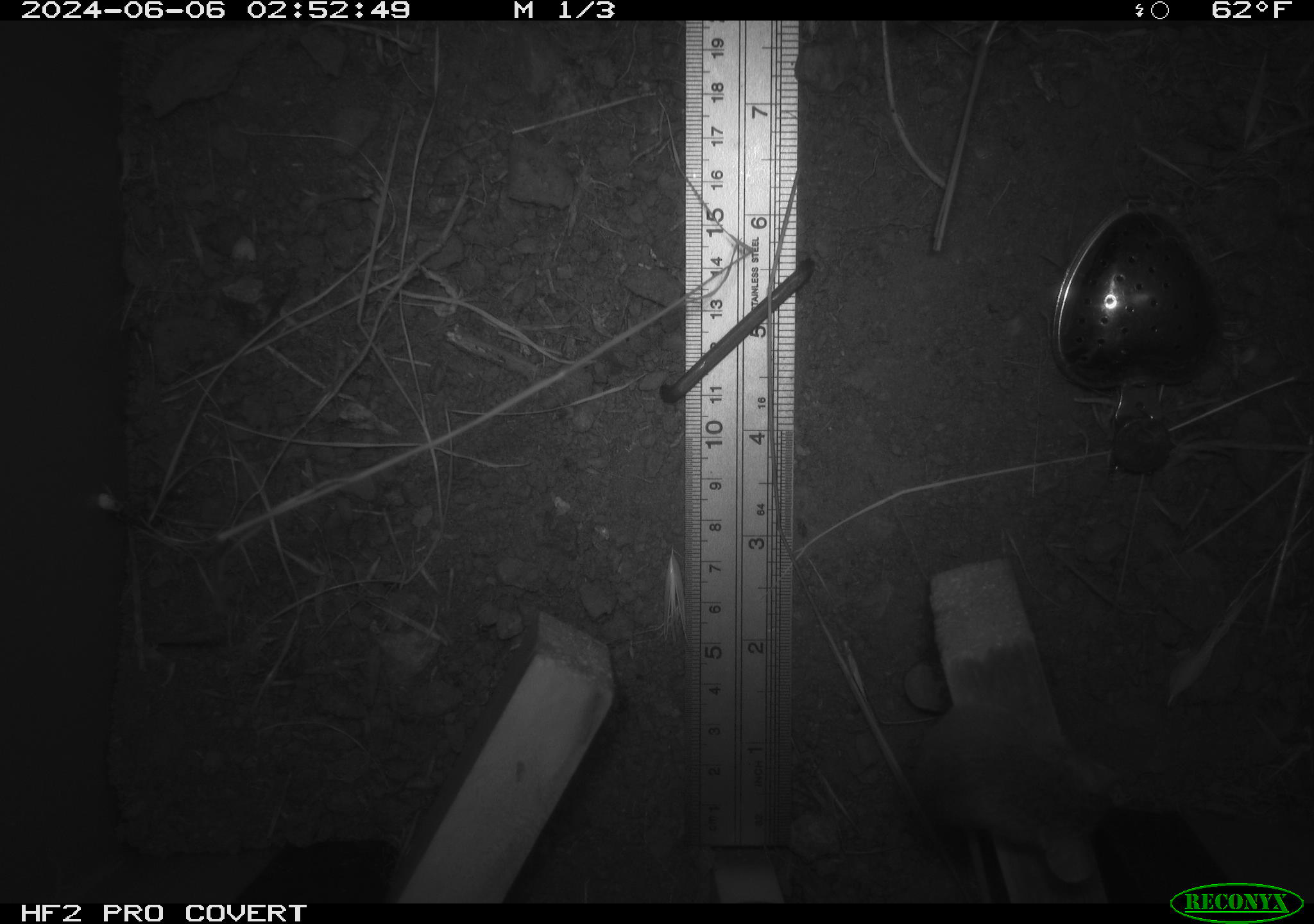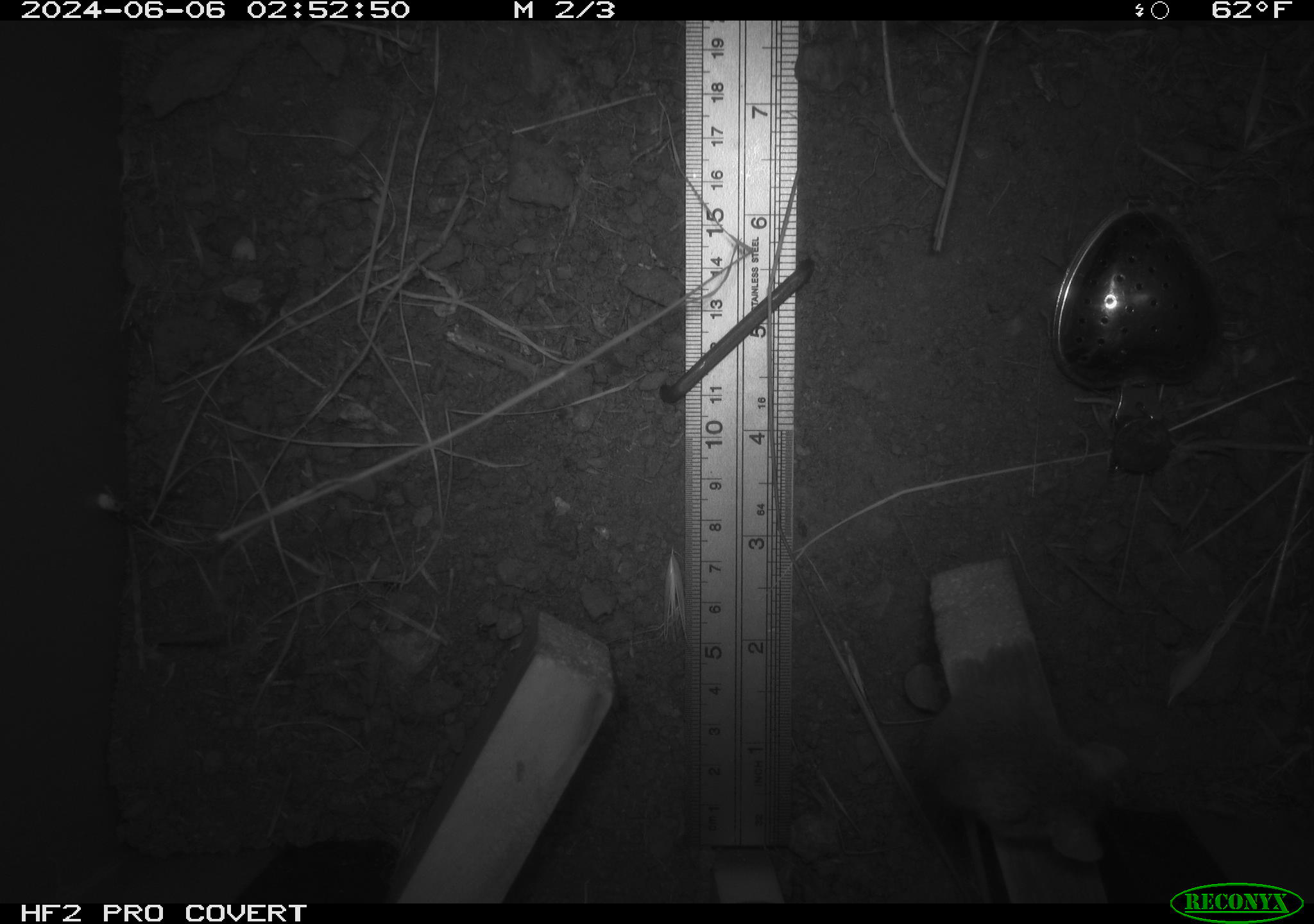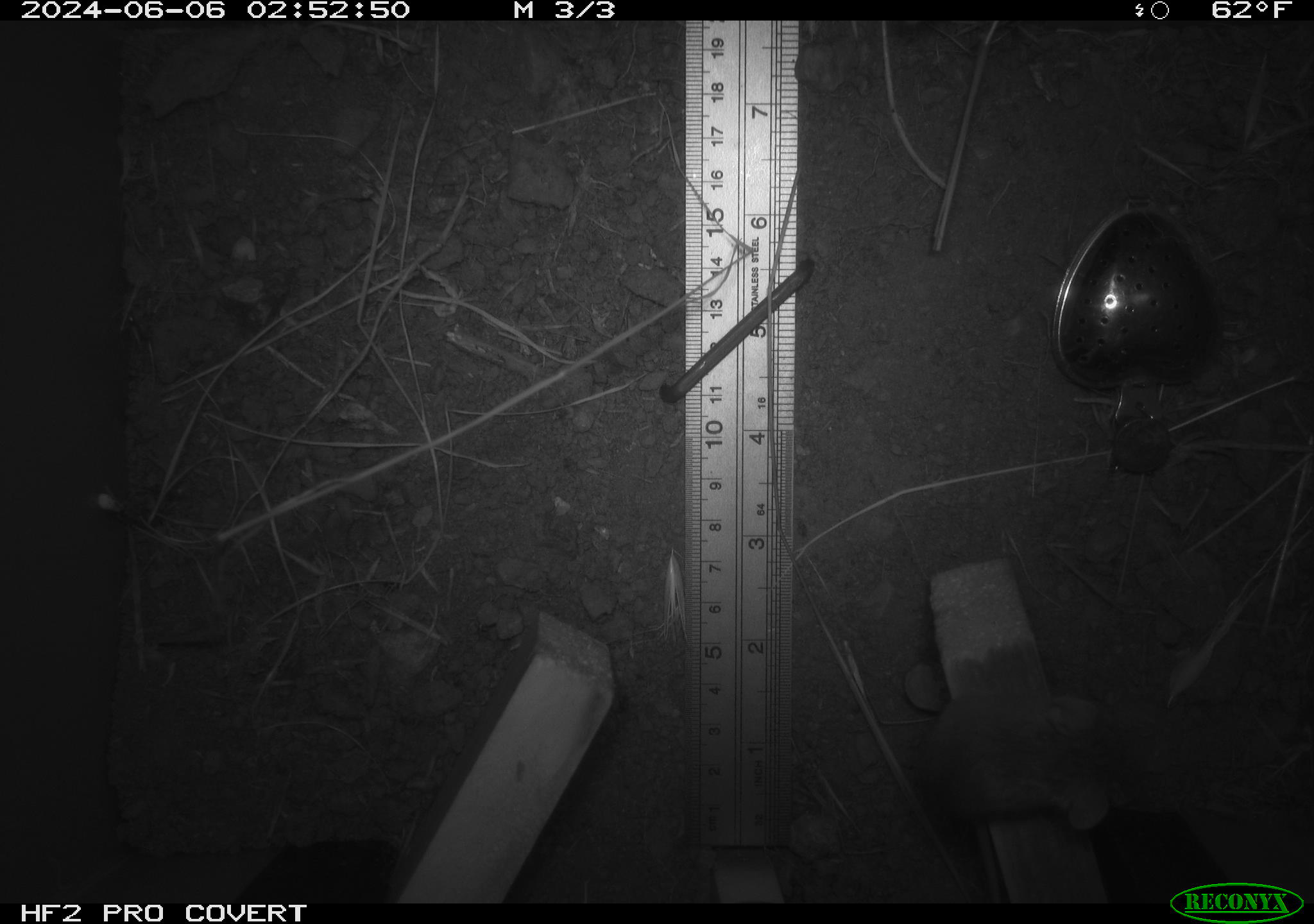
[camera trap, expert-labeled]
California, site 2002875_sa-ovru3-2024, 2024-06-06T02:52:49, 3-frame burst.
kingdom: Animalia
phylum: Chordata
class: Mammalia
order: Rodentia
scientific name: Rodentia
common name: mouse species